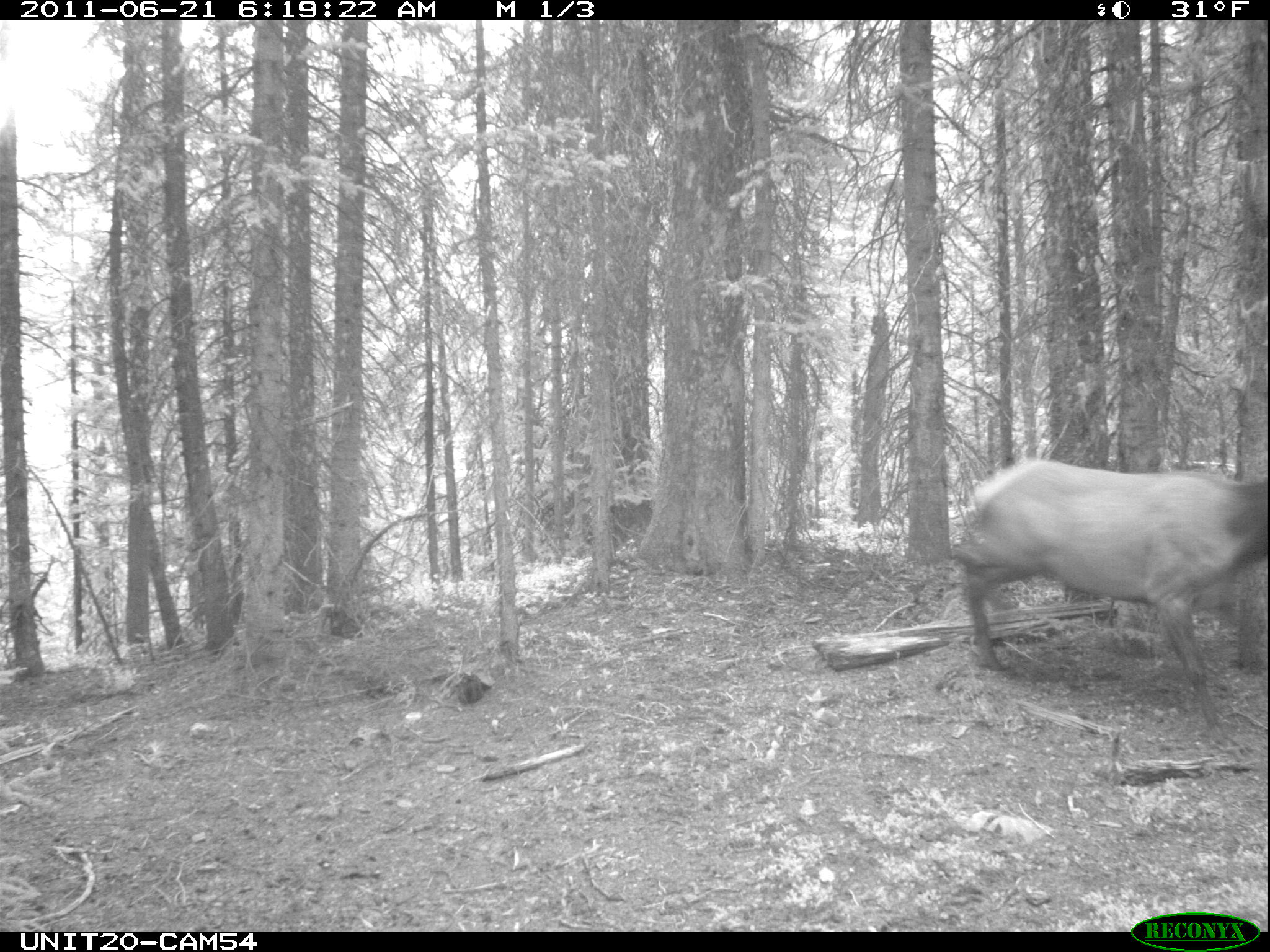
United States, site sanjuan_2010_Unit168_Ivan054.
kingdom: Animalia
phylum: Chordata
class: Mammalia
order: Artiodactyla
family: Cervidae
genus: Cervus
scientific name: Cervus elaphus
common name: red deer